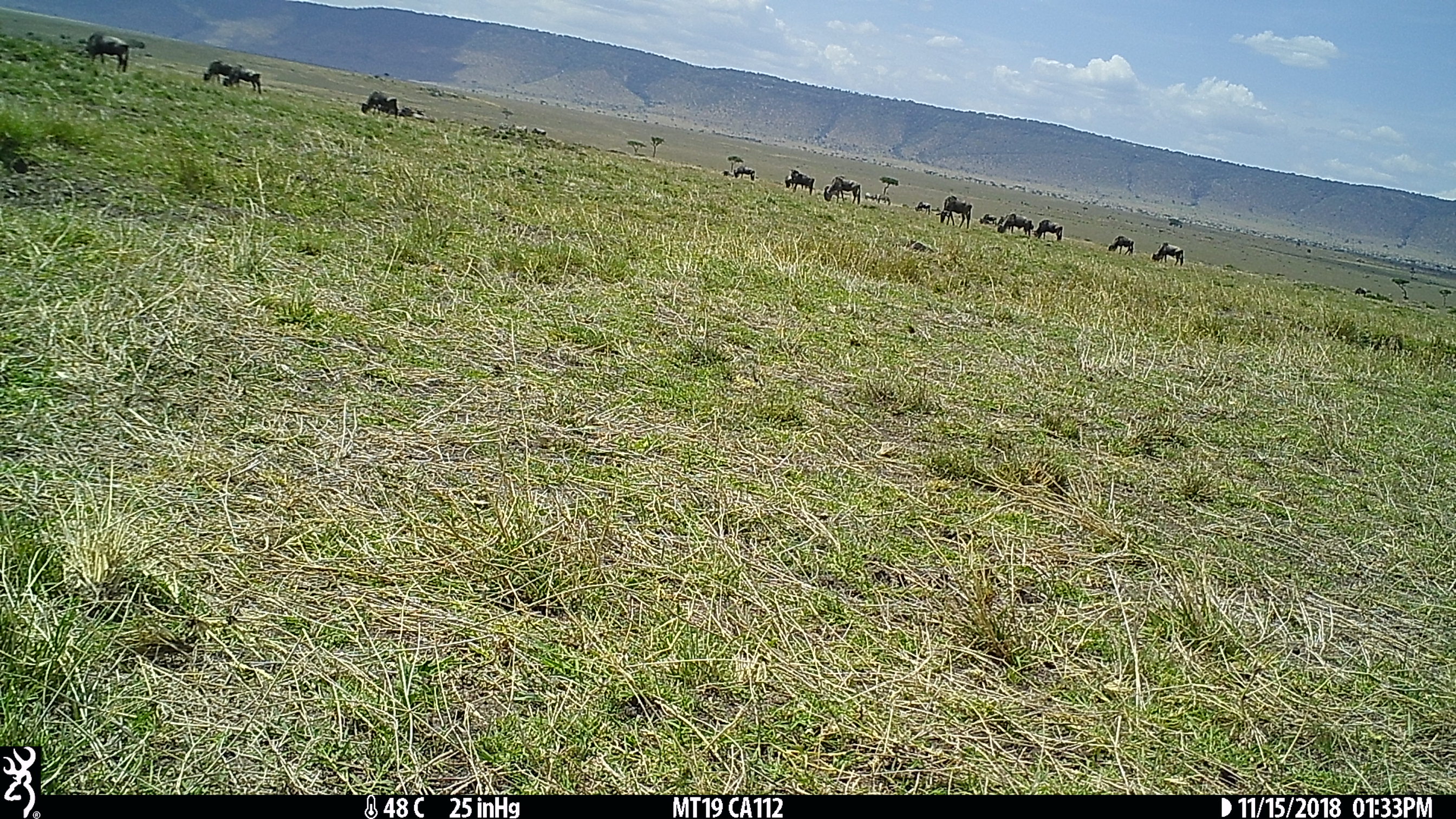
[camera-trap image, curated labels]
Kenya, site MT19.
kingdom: Animalia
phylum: Chordata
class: Mammalia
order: Artiodactyla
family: Bovidae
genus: Connochaetes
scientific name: Connochaetes taurinus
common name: blue wildebeest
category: wildebeest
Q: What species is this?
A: Wildebeest (blue wildebeest) (Connochaetes taurinus).